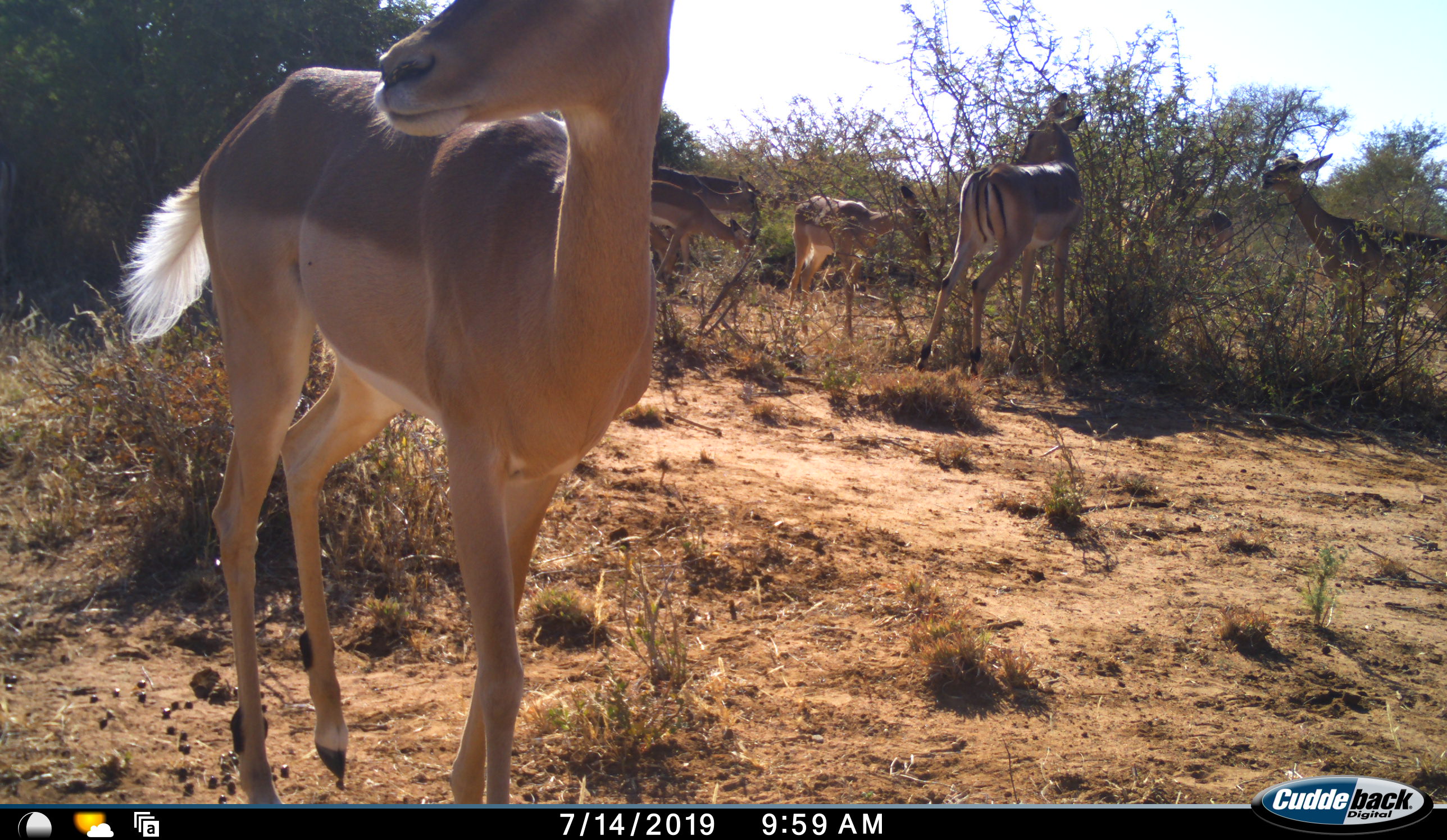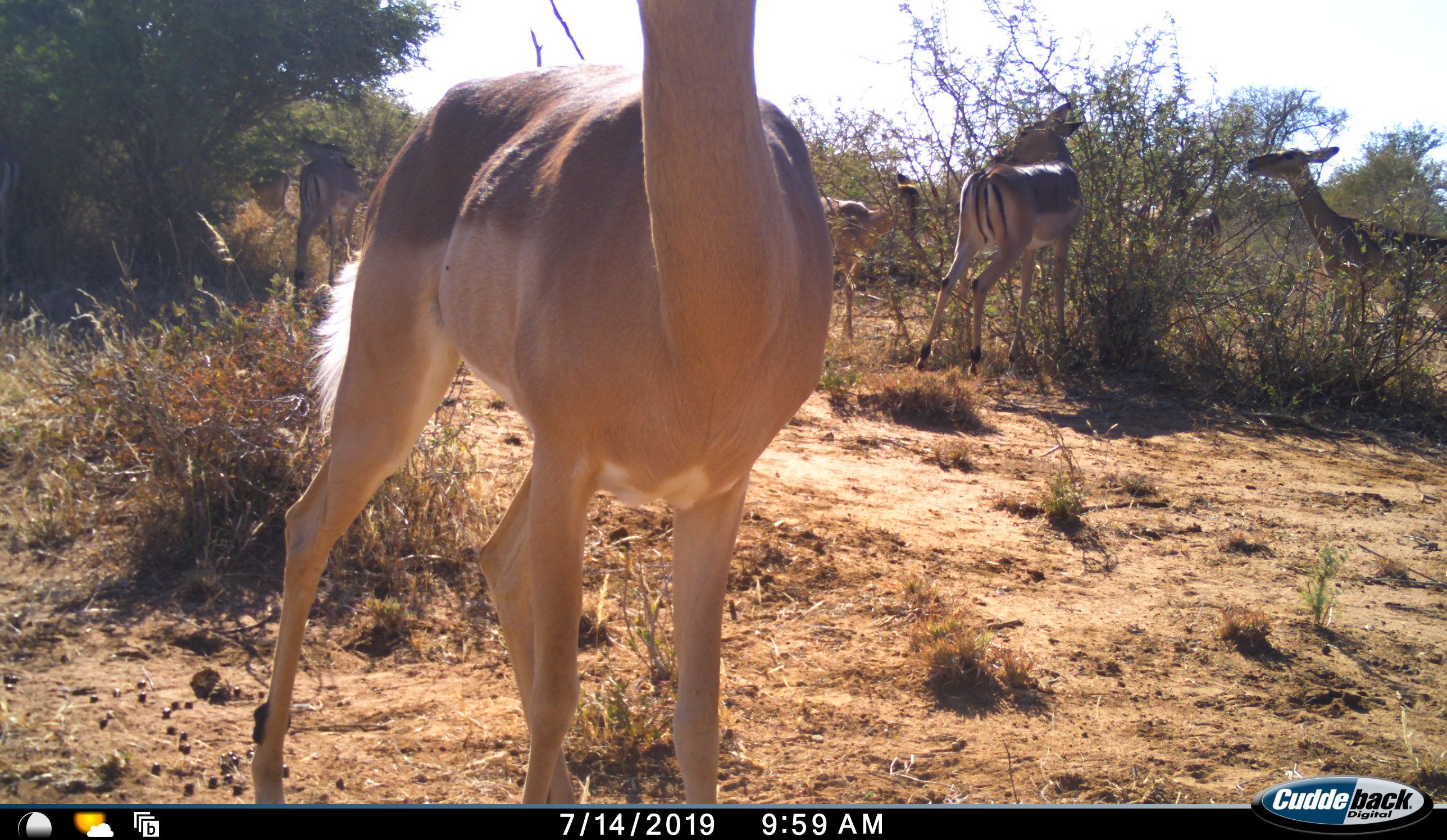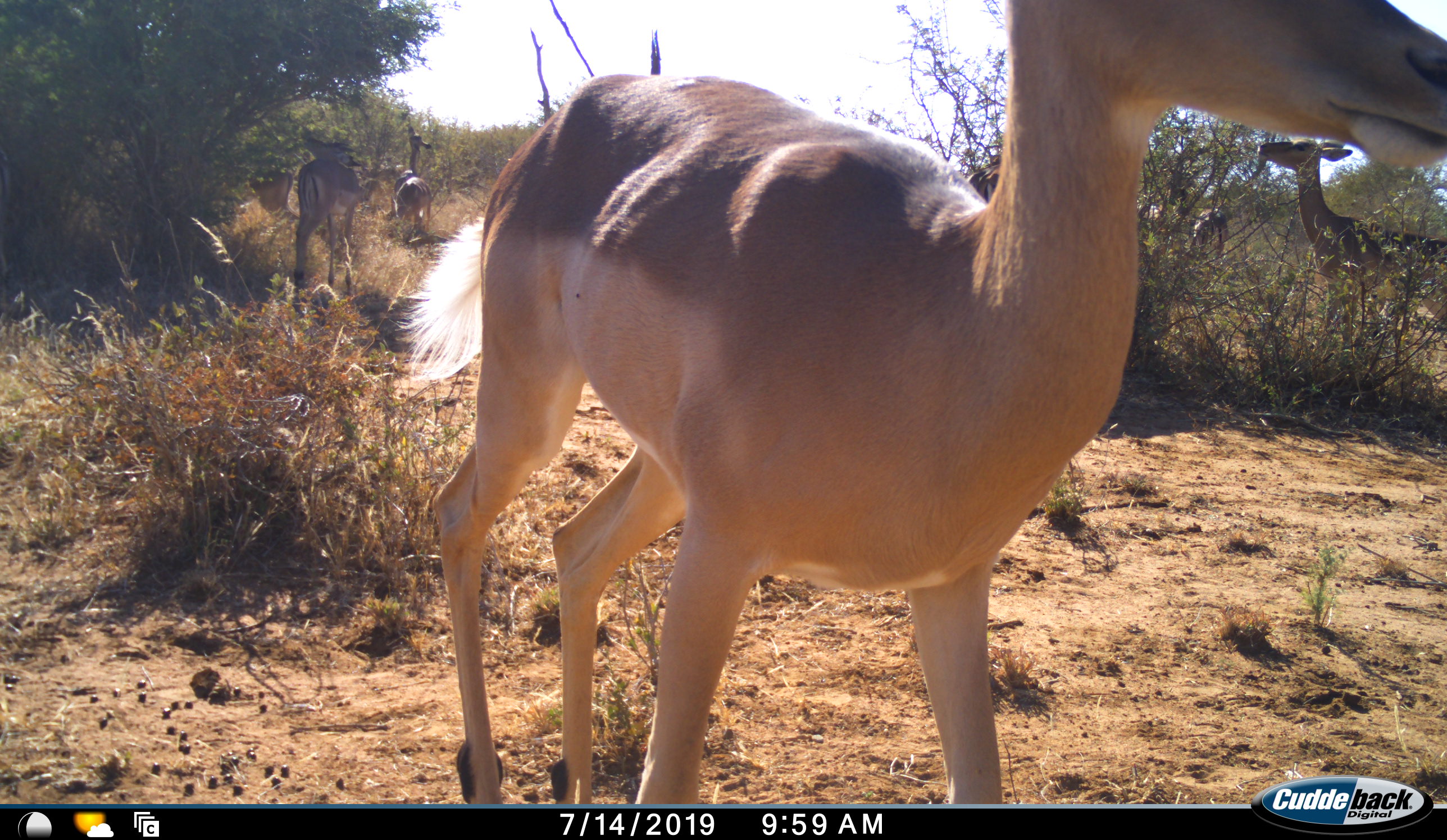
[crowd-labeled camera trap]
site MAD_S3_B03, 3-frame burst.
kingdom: Animalia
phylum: Chordata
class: Mammalia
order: Artiodactyla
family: Bovidae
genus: Aepyceros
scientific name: Aepyceros melampus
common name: impala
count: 8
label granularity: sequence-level